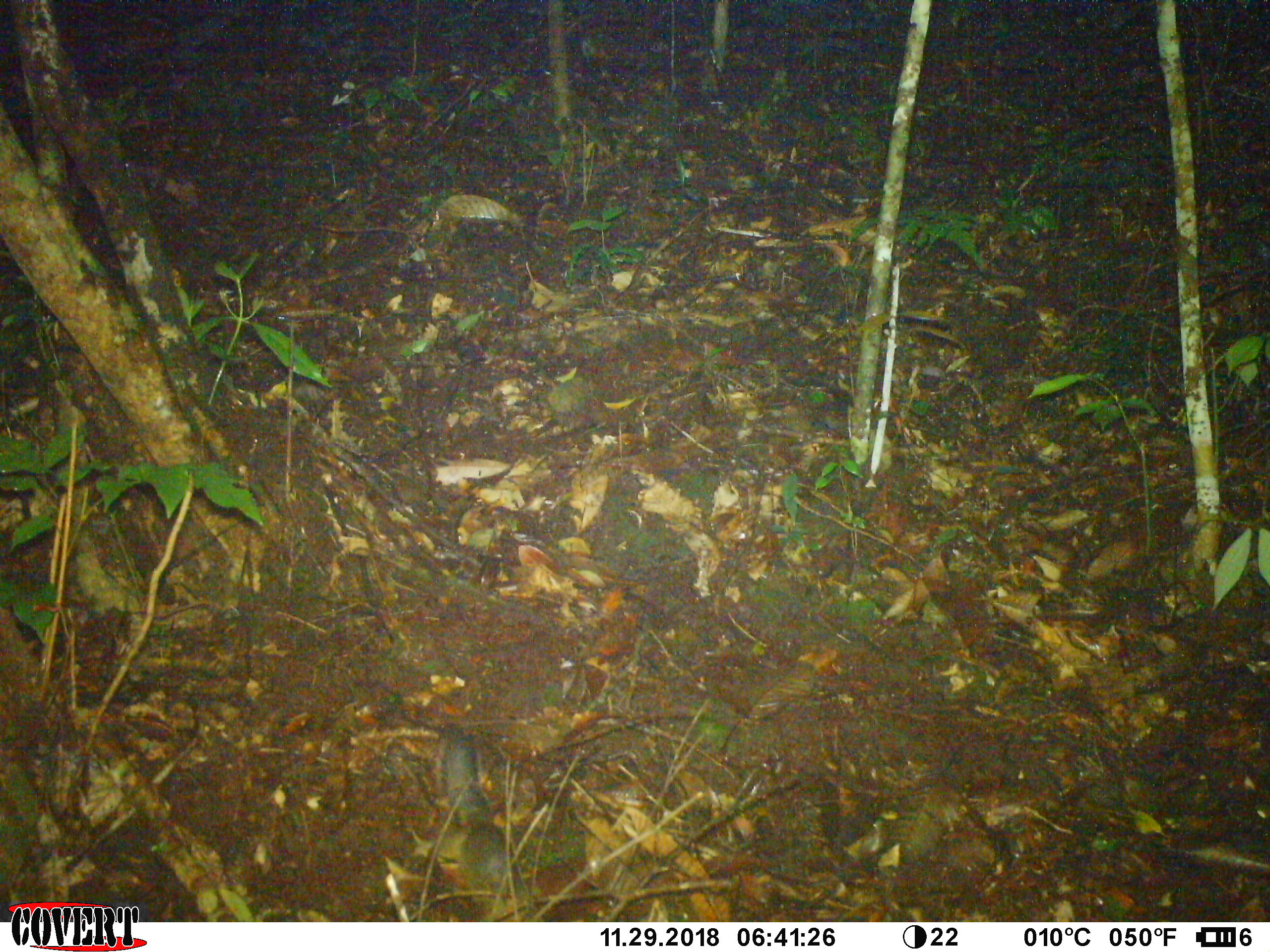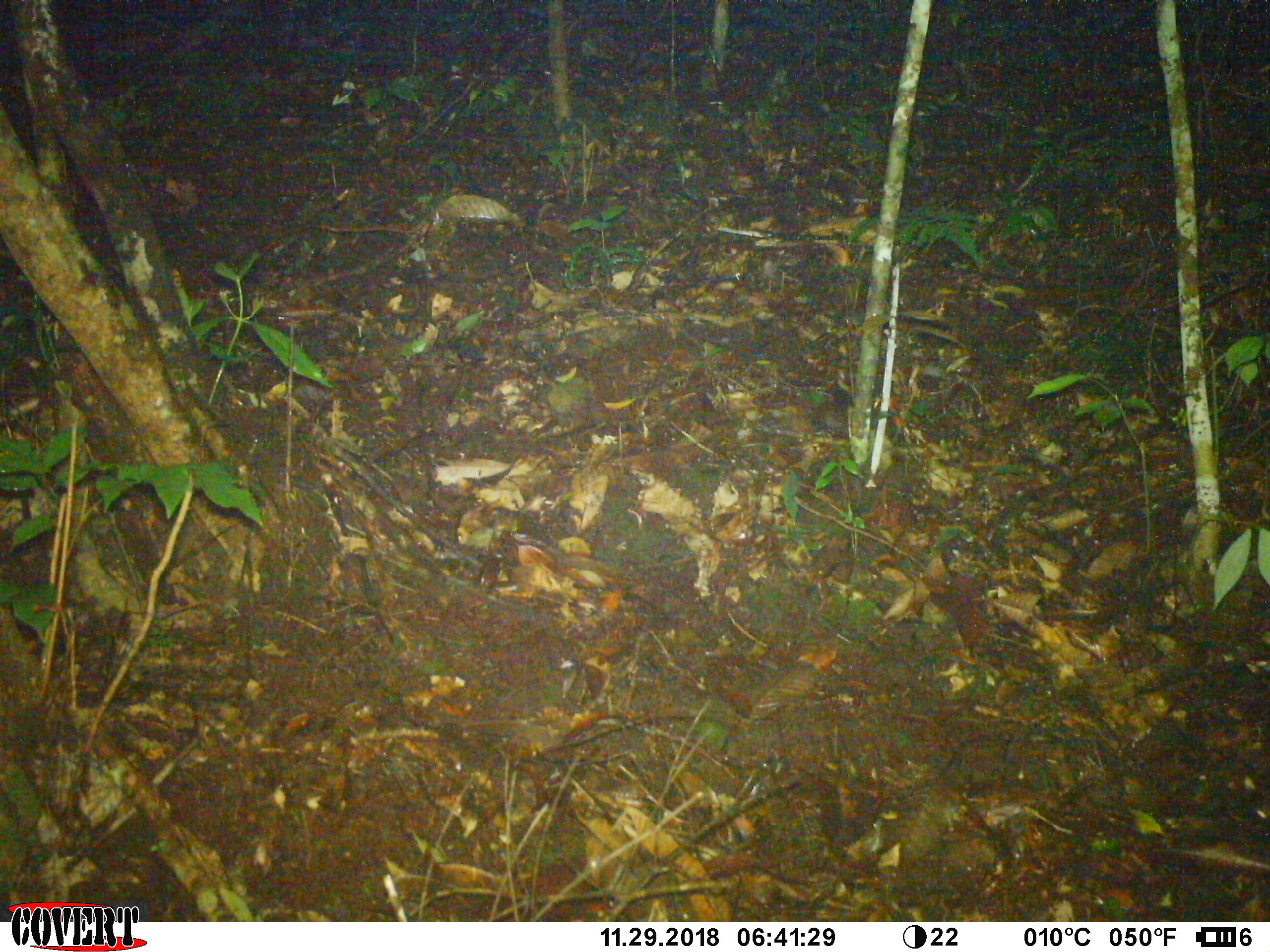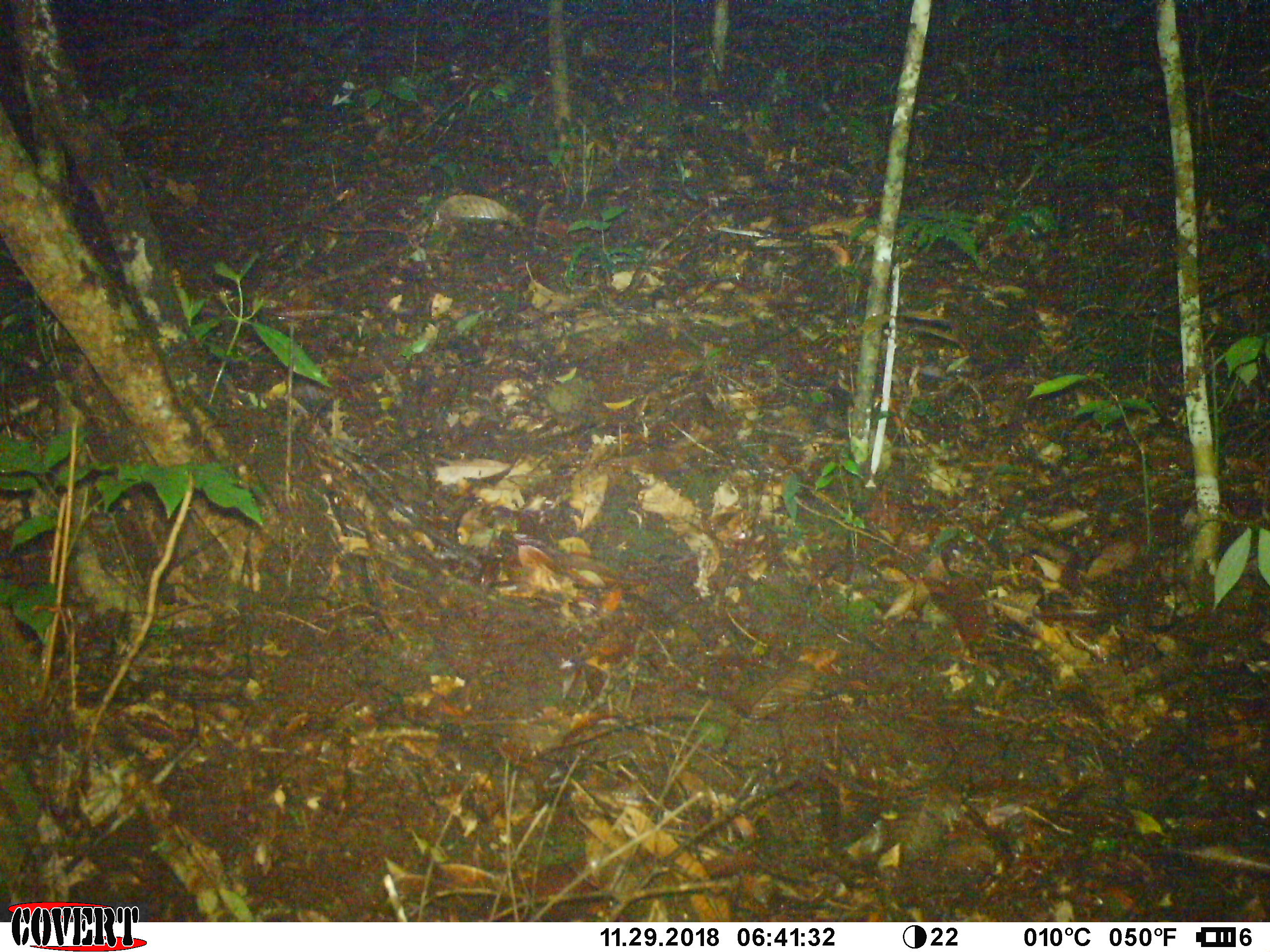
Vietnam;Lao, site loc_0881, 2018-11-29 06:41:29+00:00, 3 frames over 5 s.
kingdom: Animalia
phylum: Chordata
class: Mammalia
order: Rodentia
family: Sciuridae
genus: Dremomys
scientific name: Dremomys rufigenis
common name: red-cheeked squirrel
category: red cheeked squirrel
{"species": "red cheeked squirrel (red-cheeked squirrel) (Dremomys rufigenis)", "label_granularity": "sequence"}